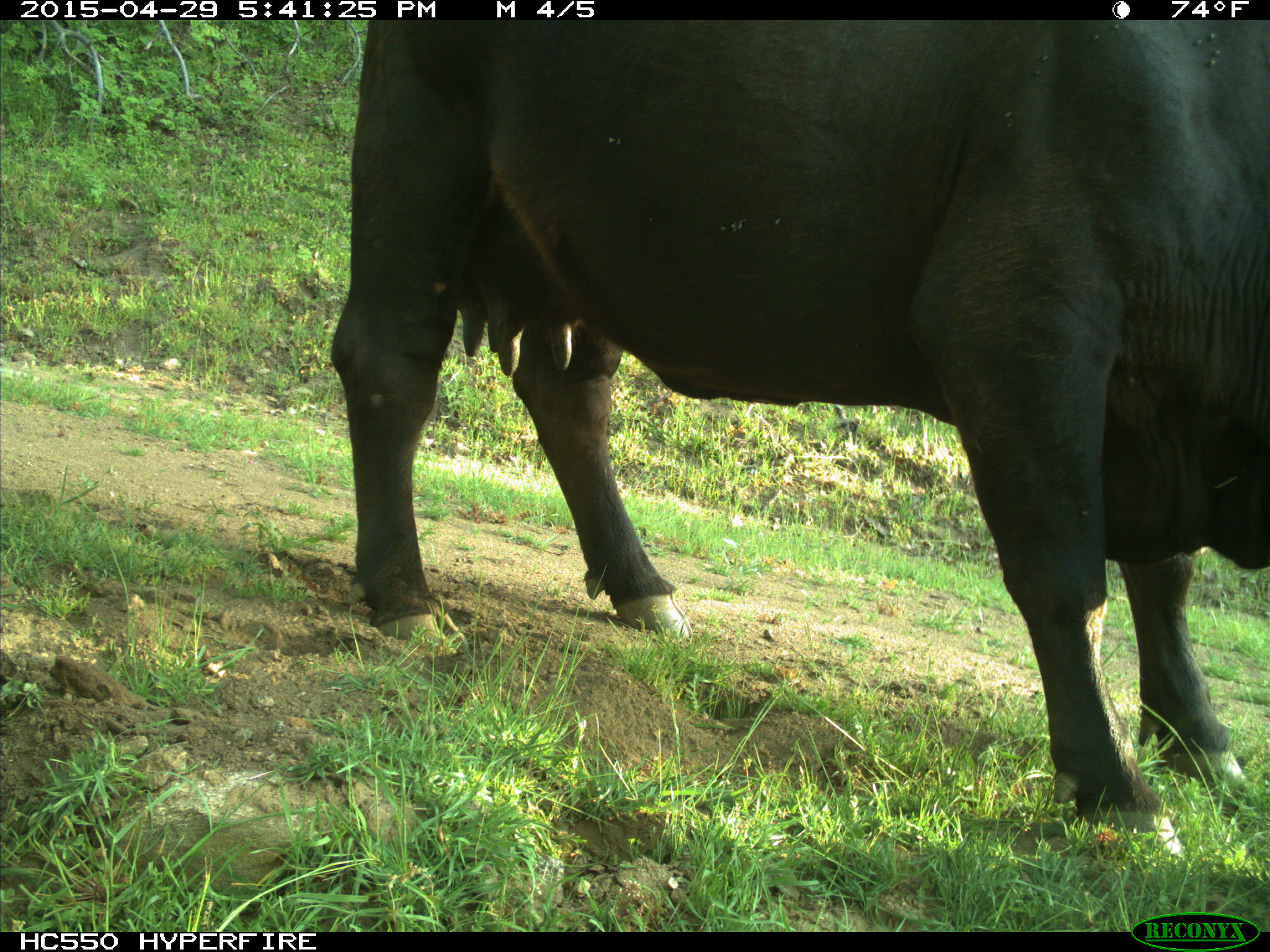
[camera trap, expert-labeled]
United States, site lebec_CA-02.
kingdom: Animalia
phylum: Chordata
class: Mammalia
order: Artiodactyla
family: Bovidae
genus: Bos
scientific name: Bos taurus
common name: domestic cow